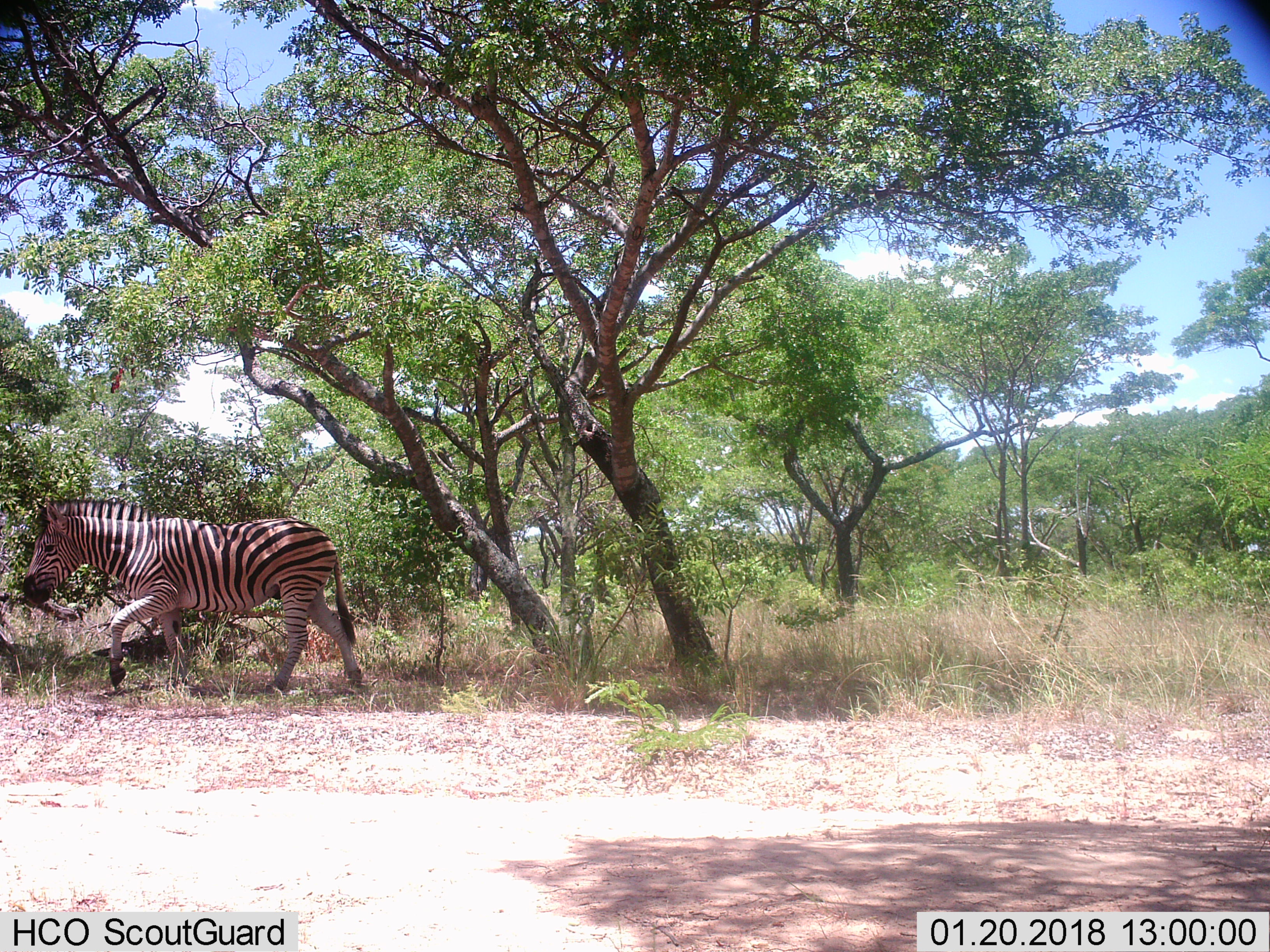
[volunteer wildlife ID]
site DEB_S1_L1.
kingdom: Animalia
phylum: Chordata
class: Mammalia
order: Perissodactyla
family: Equidae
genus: Equus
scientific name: Equus quagga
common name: plains zebra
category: zebraplains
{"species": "zebraplains (plains zebra) (Equus quagga)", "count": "1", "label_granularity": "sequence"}